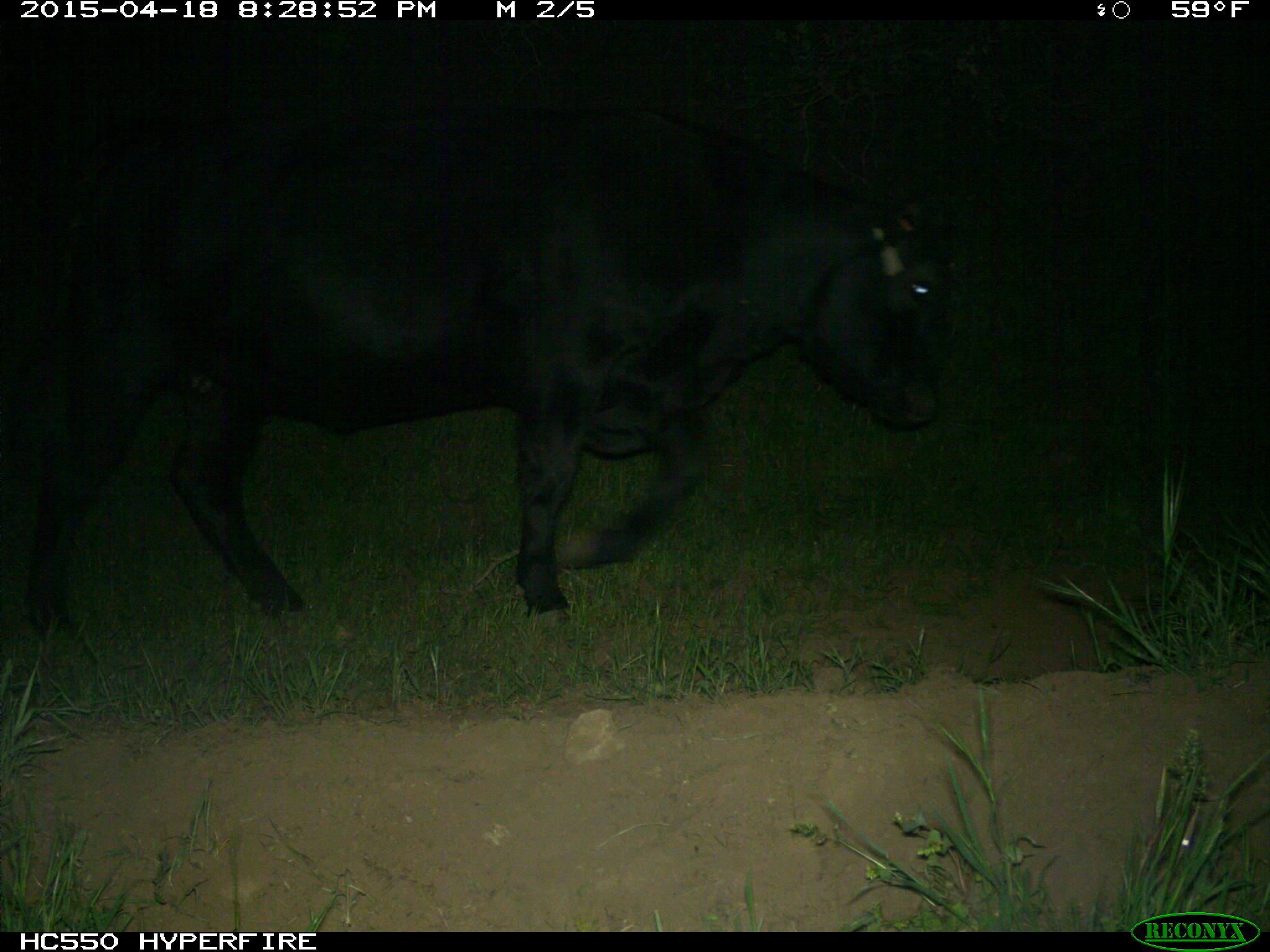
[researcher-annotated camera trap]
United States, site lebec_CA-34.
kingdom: Animalia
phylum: Chordata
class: Mammalia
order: Artiodactyla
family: Bovidae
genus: Bos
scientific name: Bos taurus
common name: domestic cow